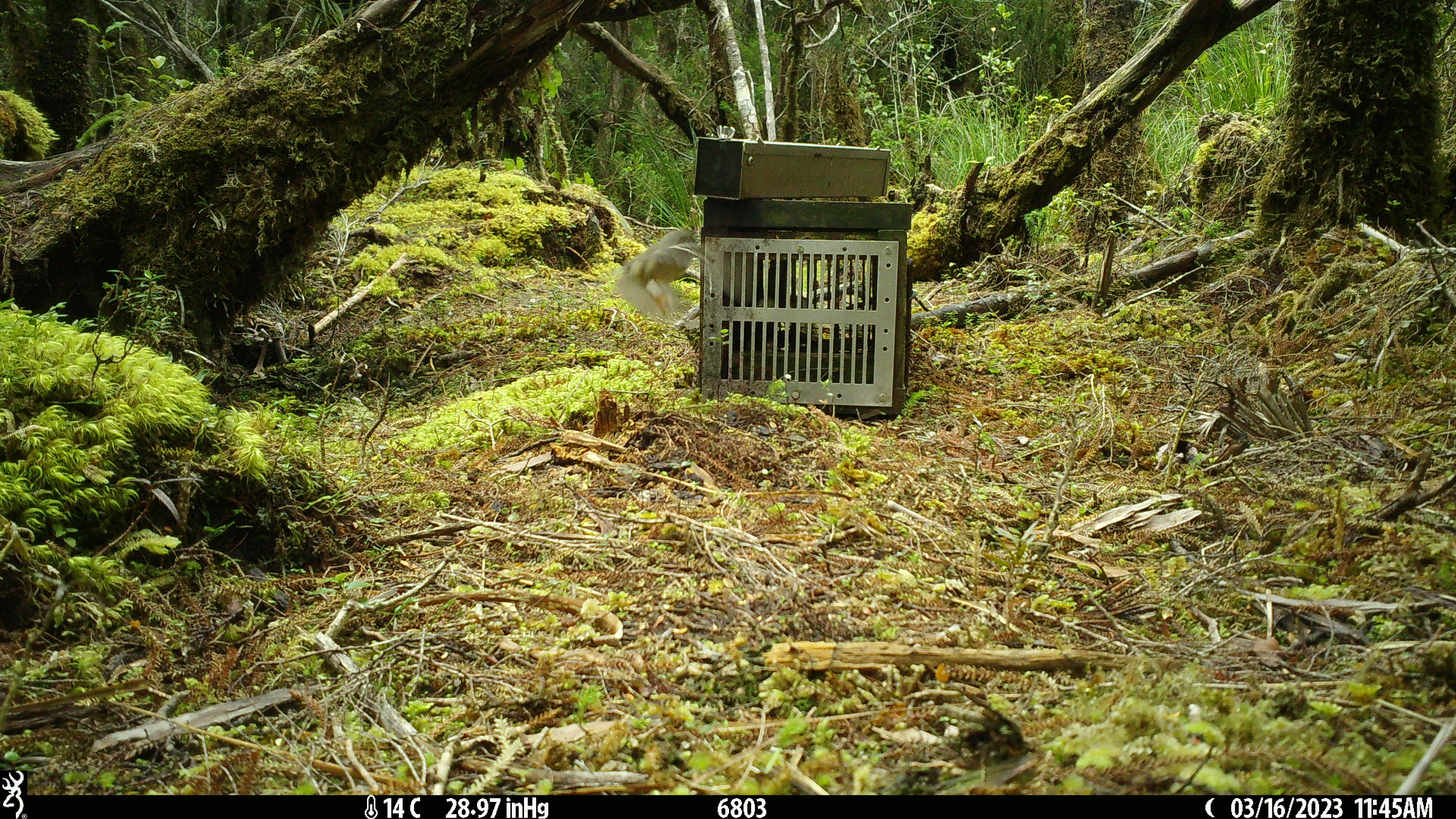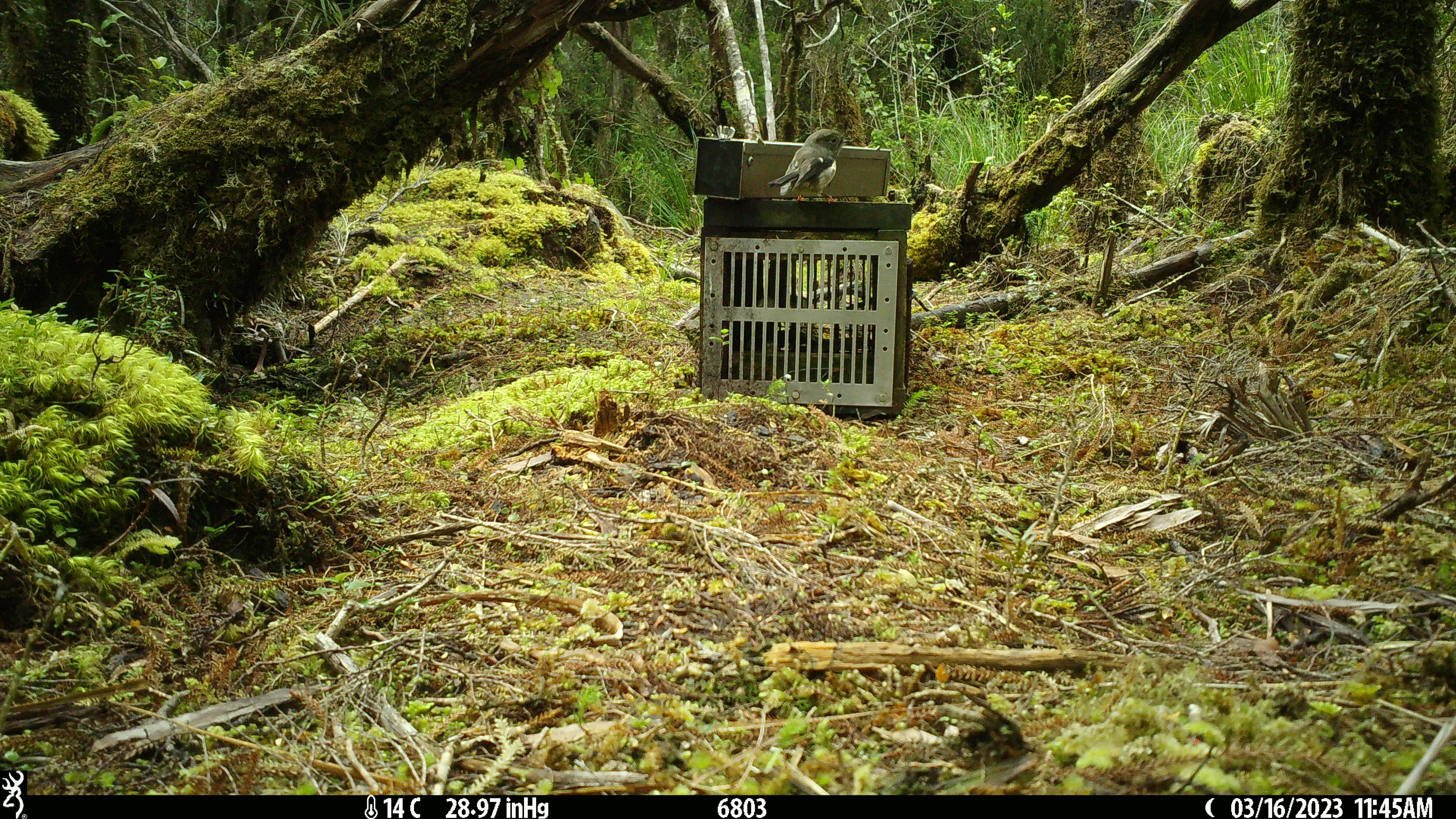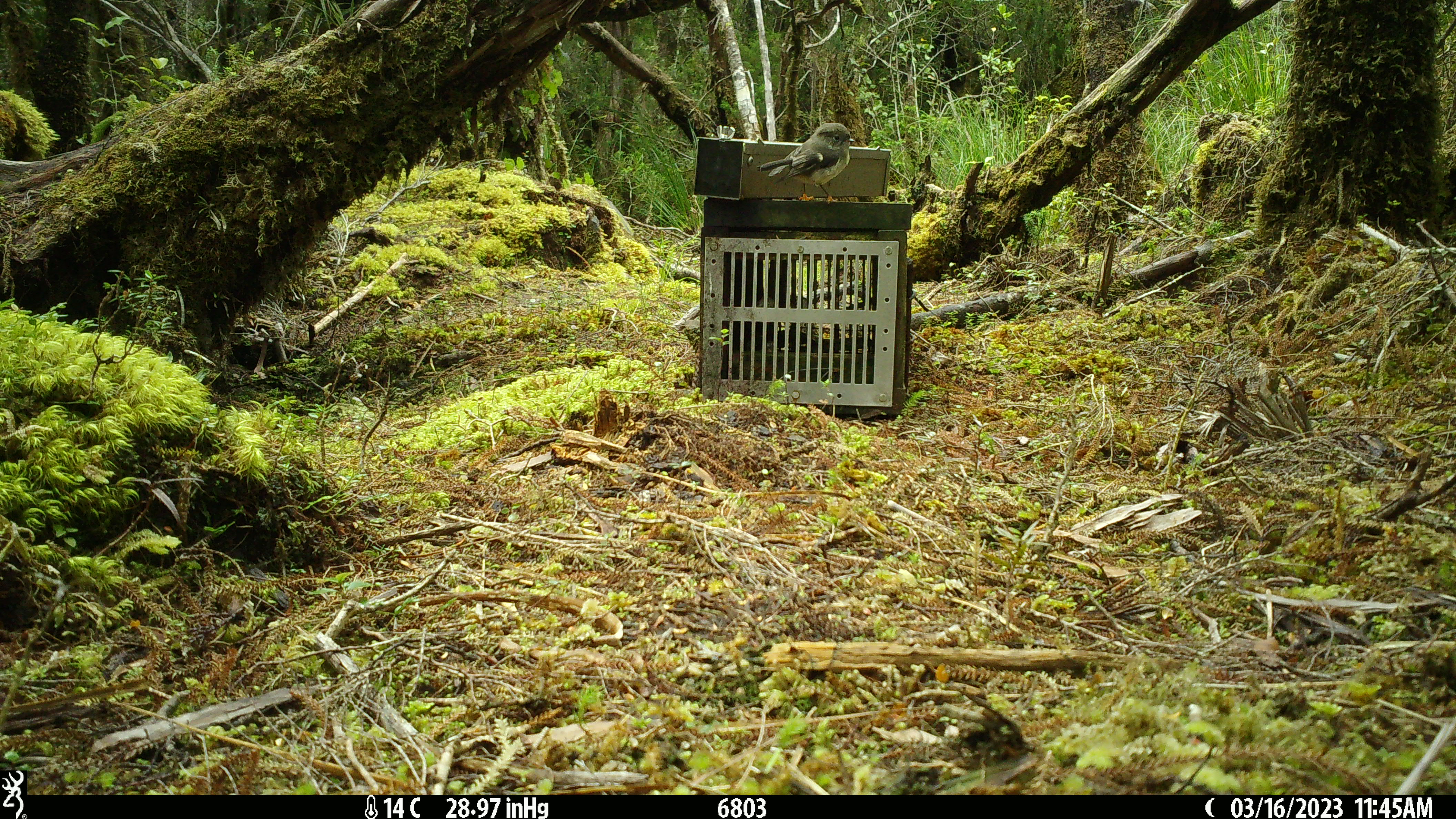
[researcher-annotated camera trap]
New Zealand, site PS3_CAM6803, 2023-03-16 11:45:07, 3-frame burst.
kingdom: Animalia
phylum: Chordata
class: Aves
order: Passeriformes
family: Petroicidae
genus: Petroica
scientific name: Petroica macrocephala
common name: tomtit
Tomtit (Petroica macrocephala).